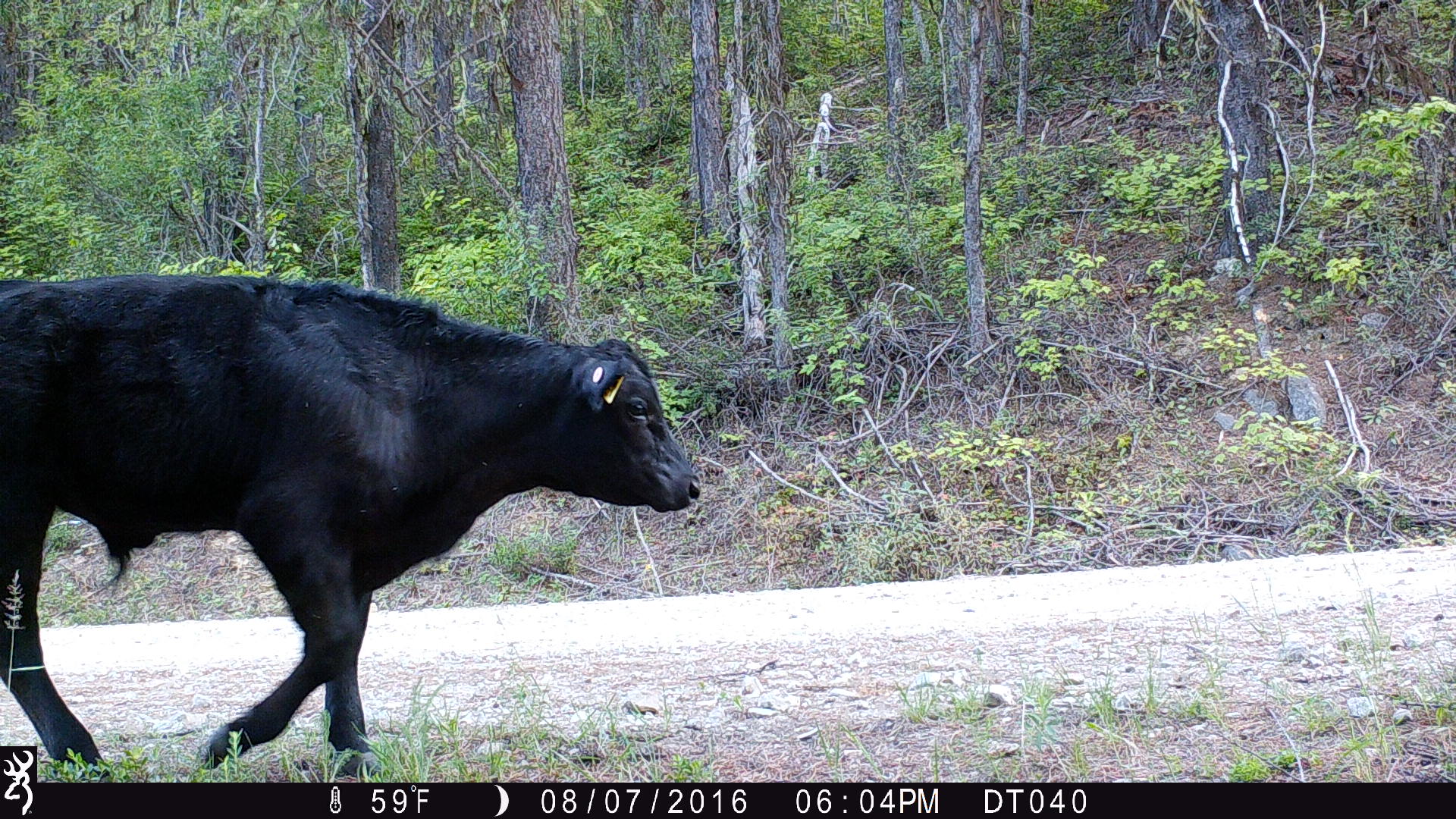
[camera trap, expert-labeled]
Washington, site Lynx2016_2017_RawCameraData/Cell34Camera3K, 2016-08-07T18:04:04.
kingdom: Animalia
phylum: Chordata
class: Mammalia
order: Artiodactyla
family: Bovidae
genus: Bos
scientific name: Bos taurus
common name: domestic cattle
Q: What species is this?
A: Domestic cattle (Bos taurus).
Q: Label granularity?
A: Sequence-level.